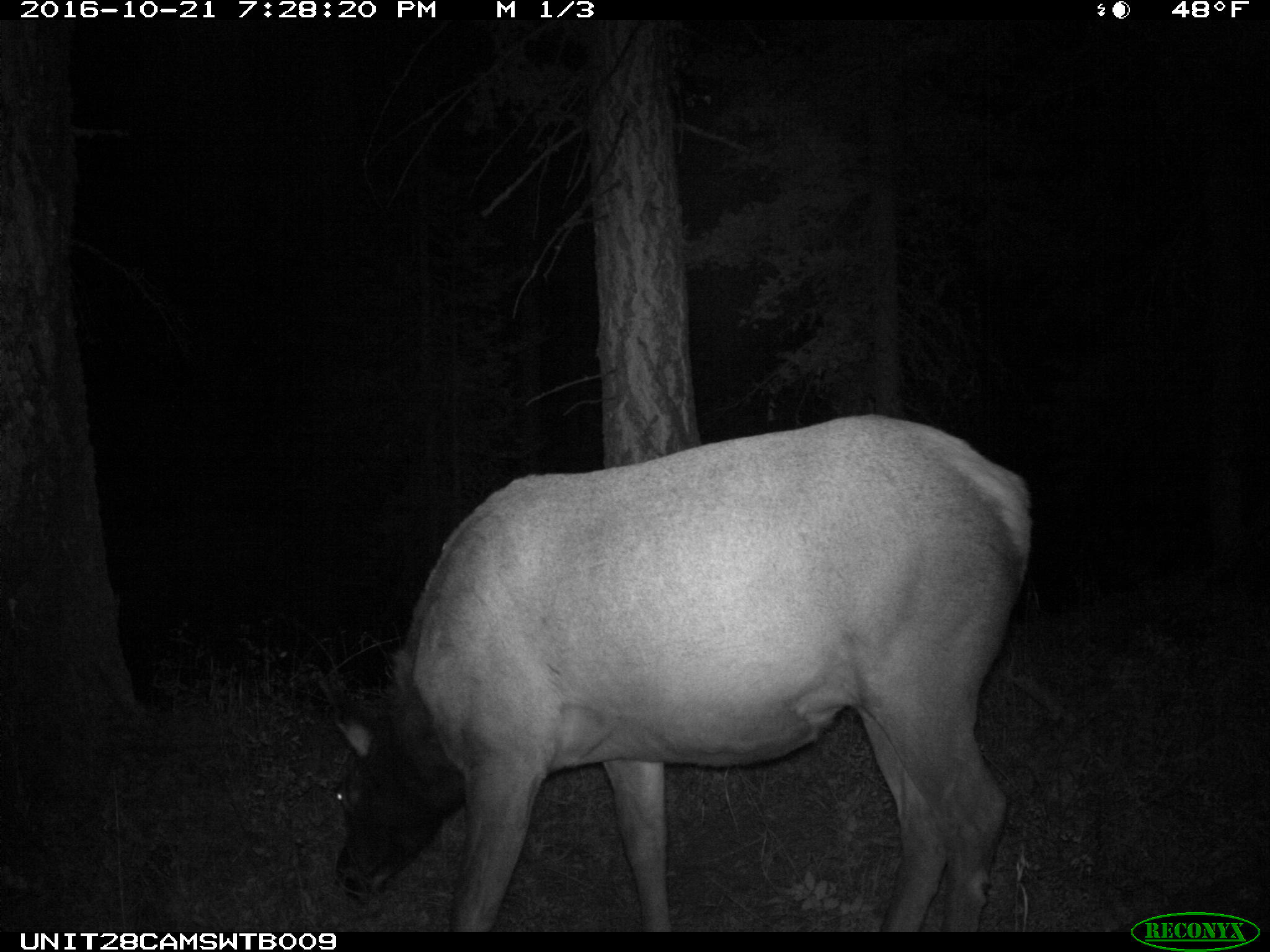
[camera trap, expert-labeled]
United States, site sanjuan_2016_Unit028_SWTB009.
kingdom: Animalia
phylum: Chordata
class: Mammalia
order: Artiodactyla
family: Cervidae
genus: Cervus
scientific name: Cervus elaphus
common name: red deer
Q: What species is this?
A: Cervus elaphus (red deer).